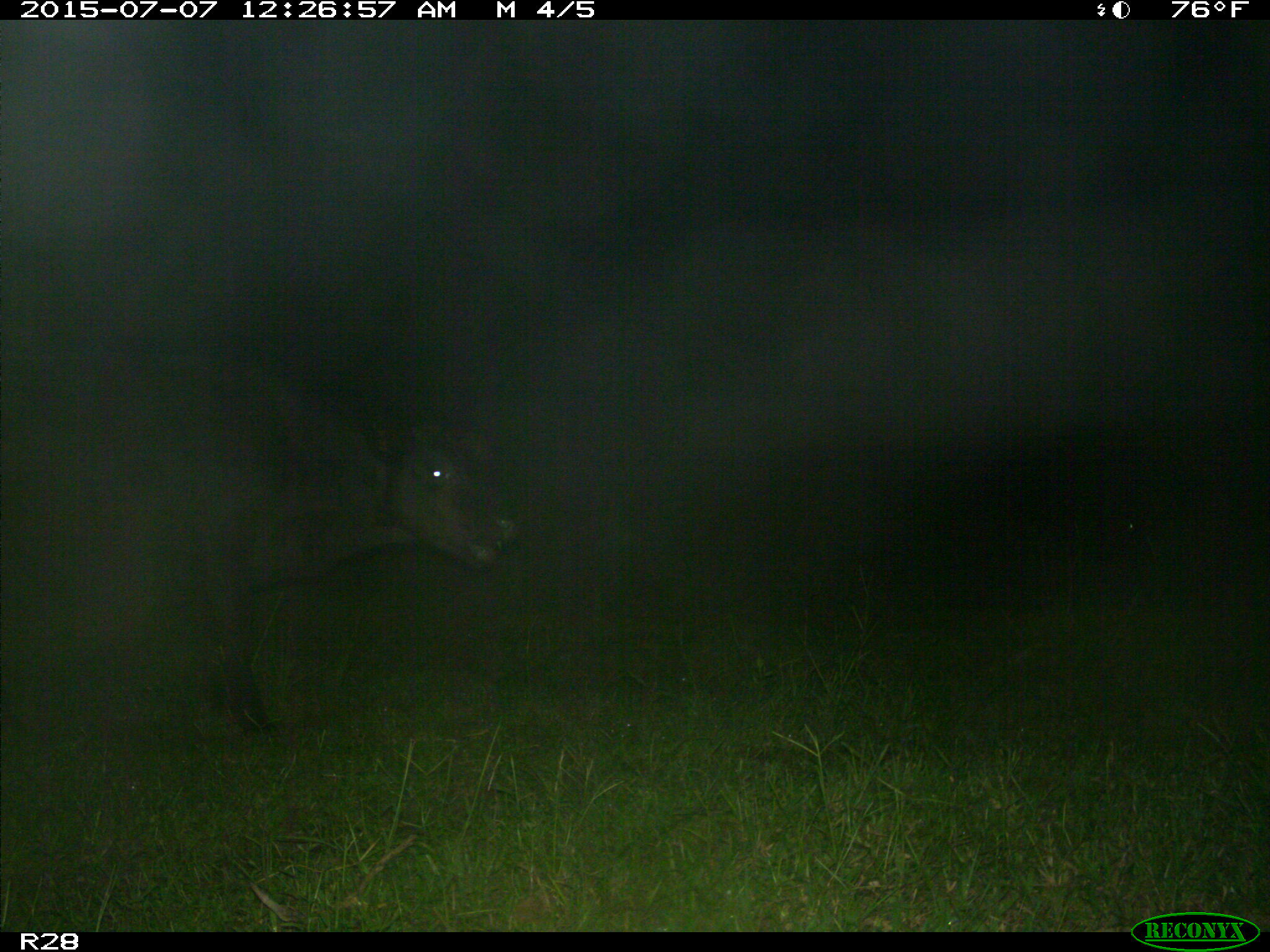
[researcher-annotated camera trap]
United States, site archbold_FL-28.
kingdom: Animalia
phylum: Chordata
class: Mammalia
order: Artiodactyla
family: Bovidae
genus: Bos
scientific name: Bos taurus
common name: domestic cow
Bos taurus (domestic cow).